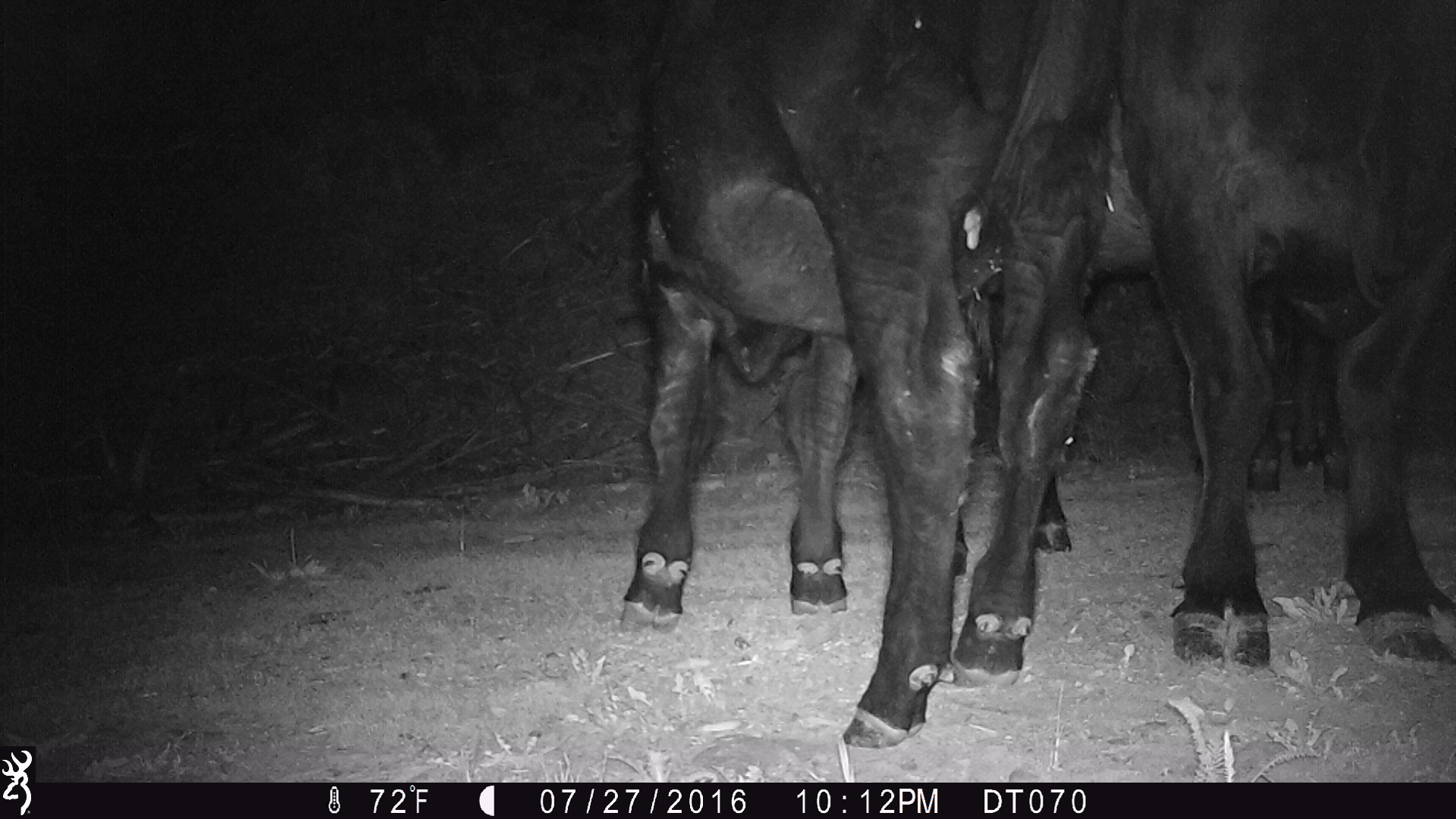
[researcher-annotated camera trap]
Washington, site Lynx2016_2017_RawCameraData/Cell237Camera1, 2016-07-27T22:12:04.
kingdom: Animalia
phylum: Chordata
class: Mammalia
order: Artiodactyla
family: Bovidae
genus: Bos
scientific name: Bos taurus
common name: domestic cattle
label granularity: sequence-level